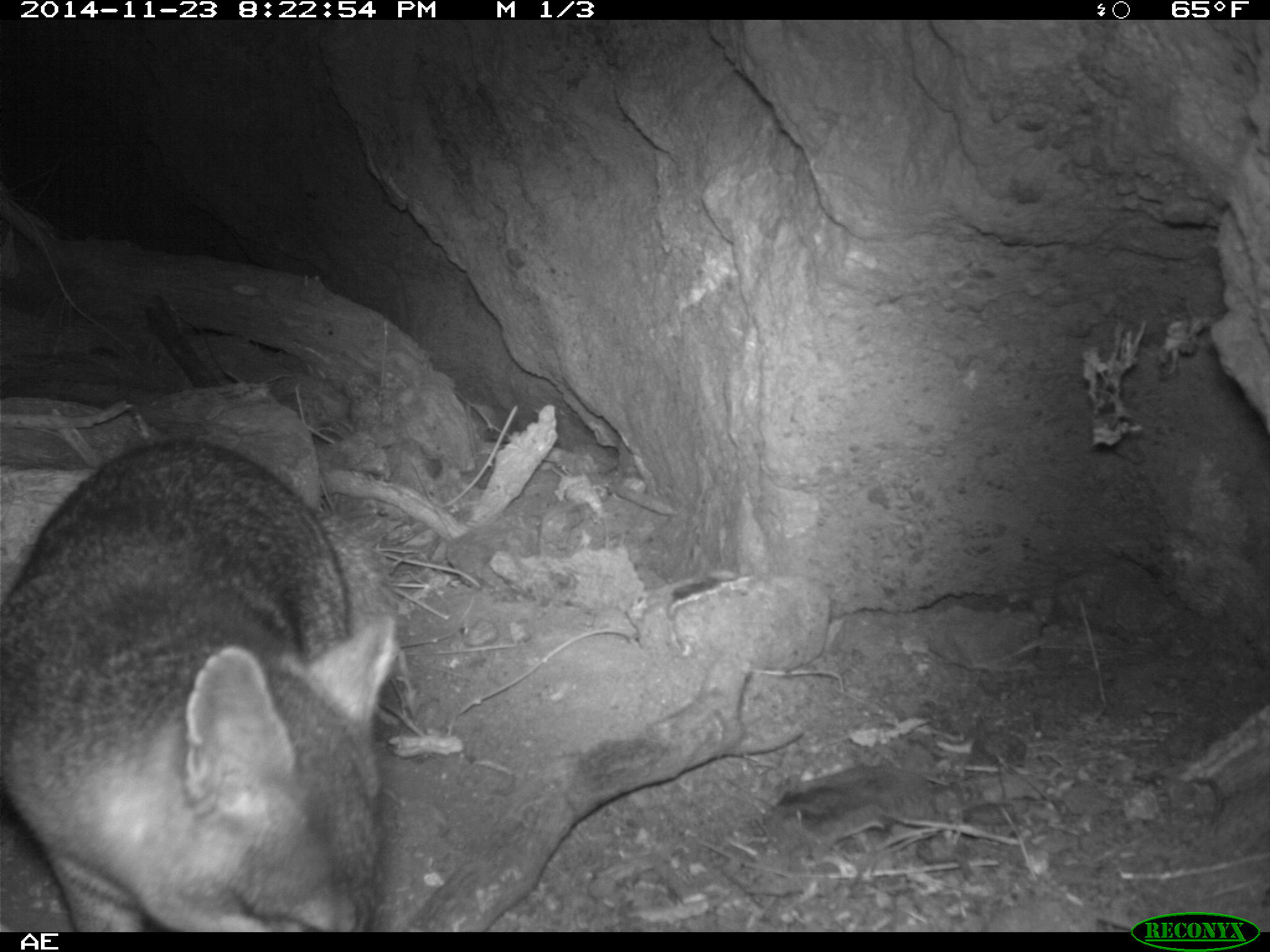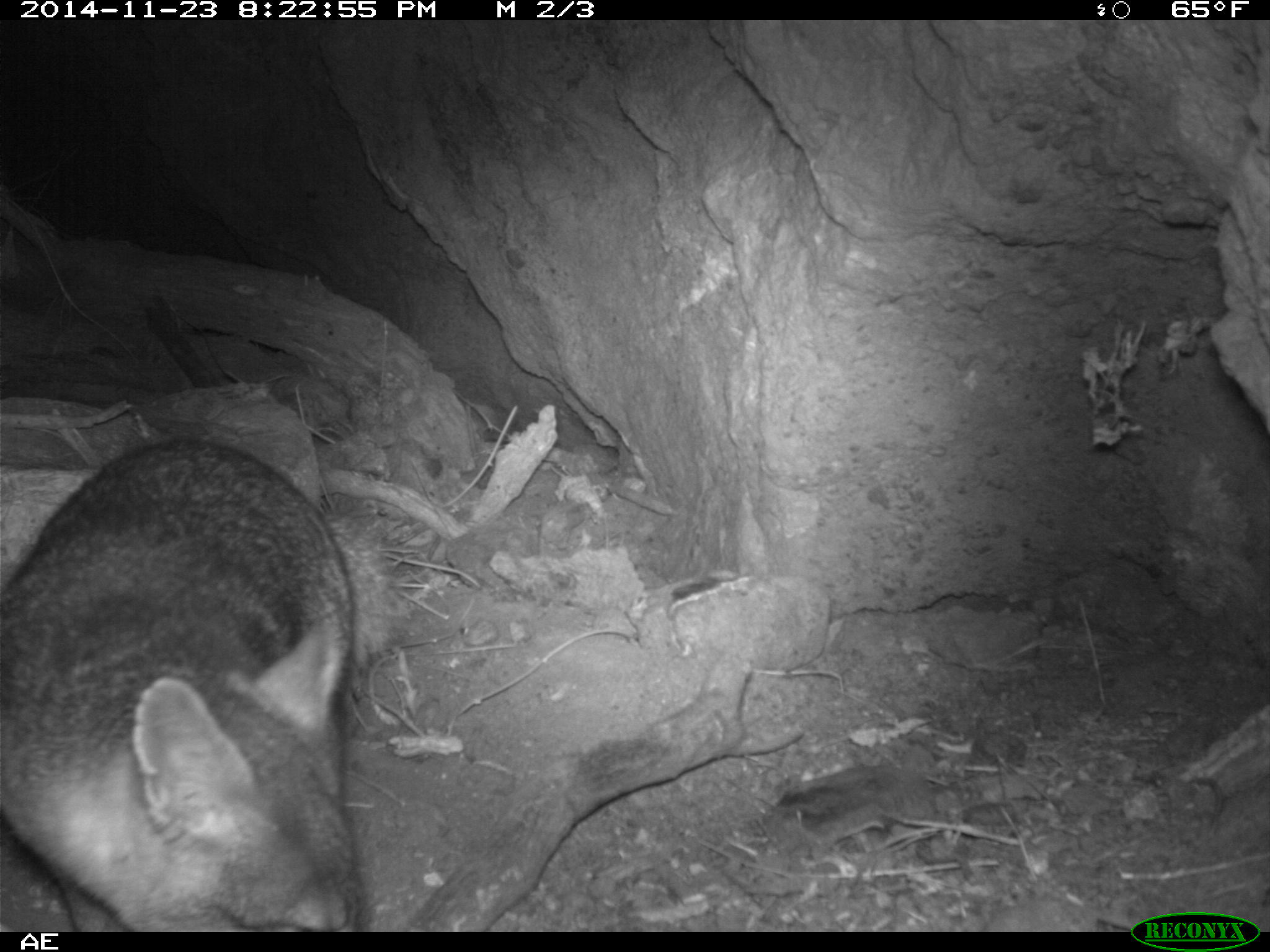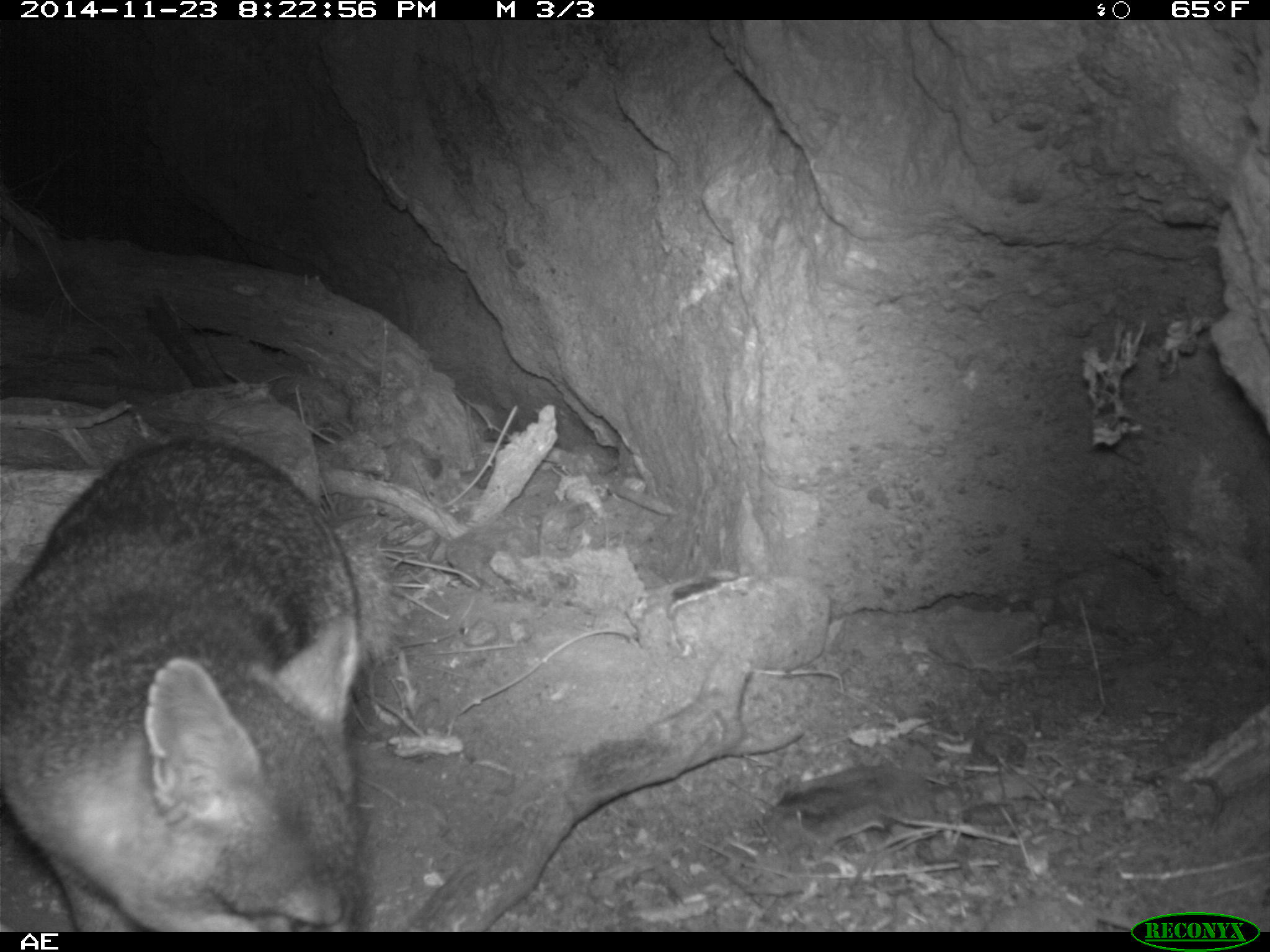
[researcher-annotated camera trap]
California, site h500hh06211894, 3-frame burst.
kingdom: Animalia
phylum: Chordata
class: Mammalia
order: Carnivora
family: Canidae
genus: Urocyon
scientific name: Urocyon littoralis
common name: island fox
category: fox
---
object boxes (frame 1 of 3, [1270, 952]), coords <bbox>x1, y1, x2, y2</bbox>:
fox: <bbox>0, 436, 397, 930</bbox>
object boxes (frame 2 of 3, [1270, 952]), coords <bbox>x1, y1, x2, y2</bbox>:
fox: <bbox>0, 439, 366, 930</bbox>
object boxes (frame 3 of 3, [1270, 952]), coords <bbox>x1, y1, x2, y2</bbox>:
fox: <bbox>0, 439, 366, 930</bbox>